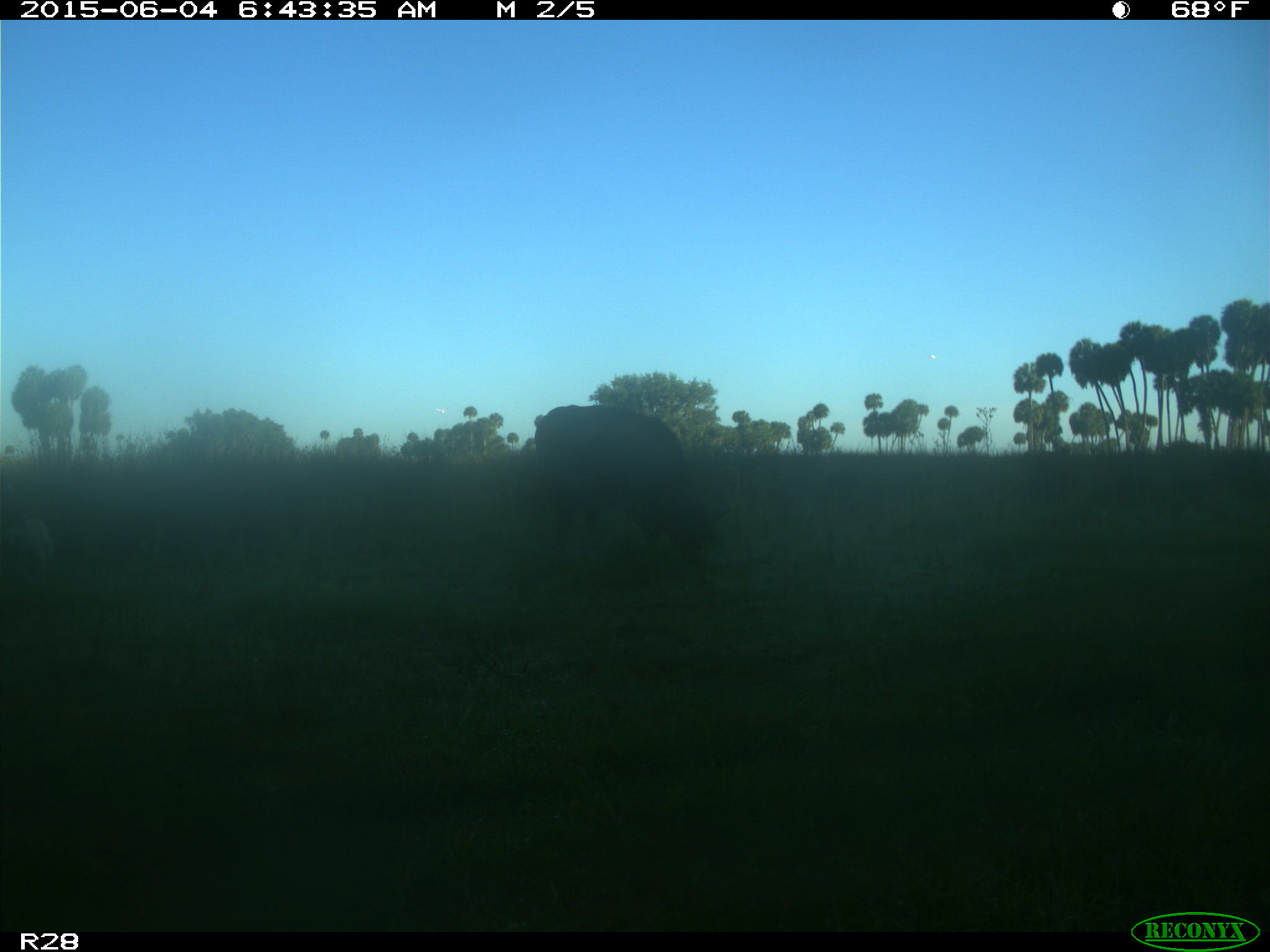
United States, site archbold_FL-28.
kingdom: Animalia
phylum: Chordata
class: Mammalia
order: Artiodactyla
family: Bovidae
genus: Bos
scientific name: Bos taurus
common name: domestic cow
Bos taurus (domestic cow).